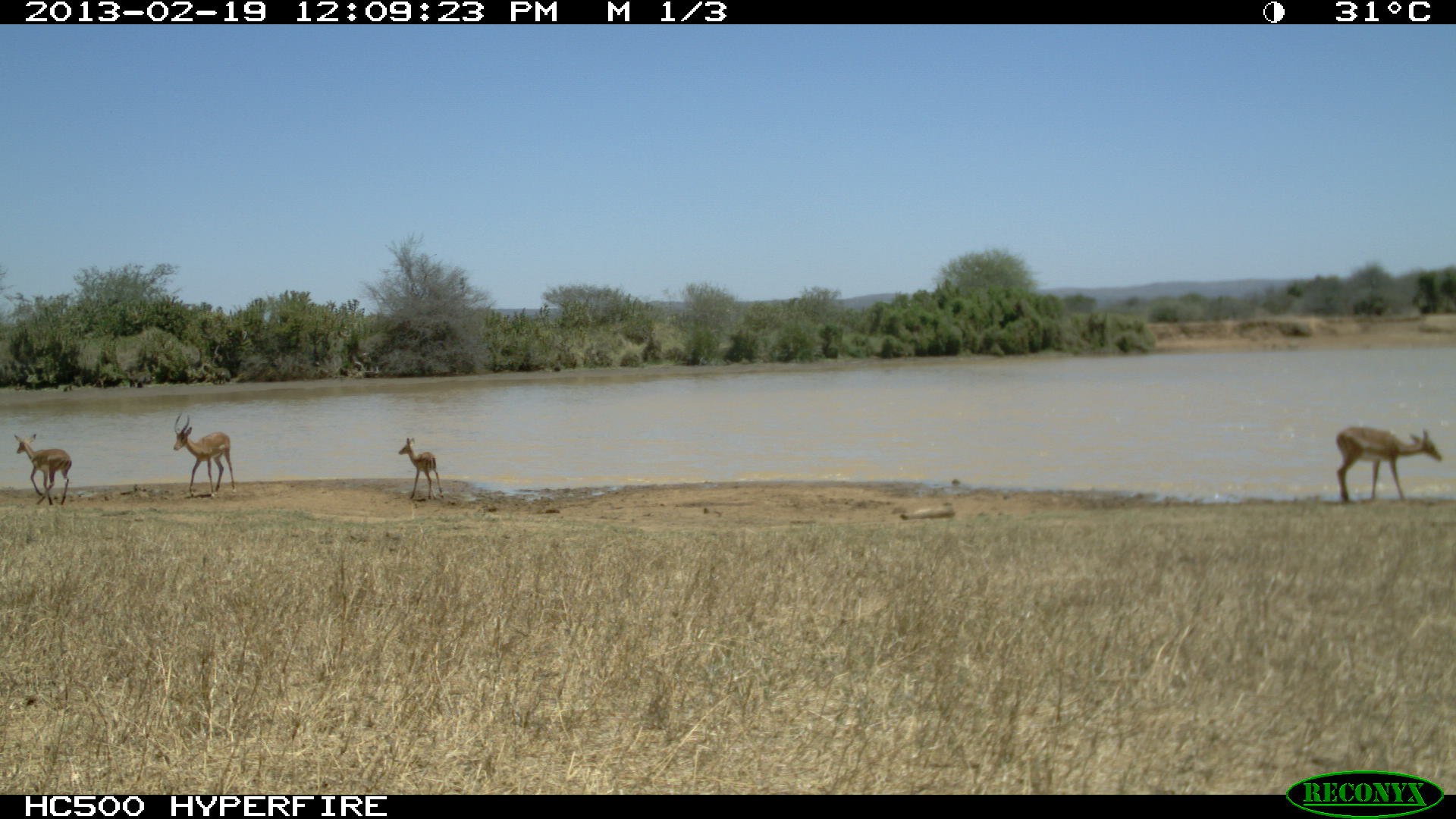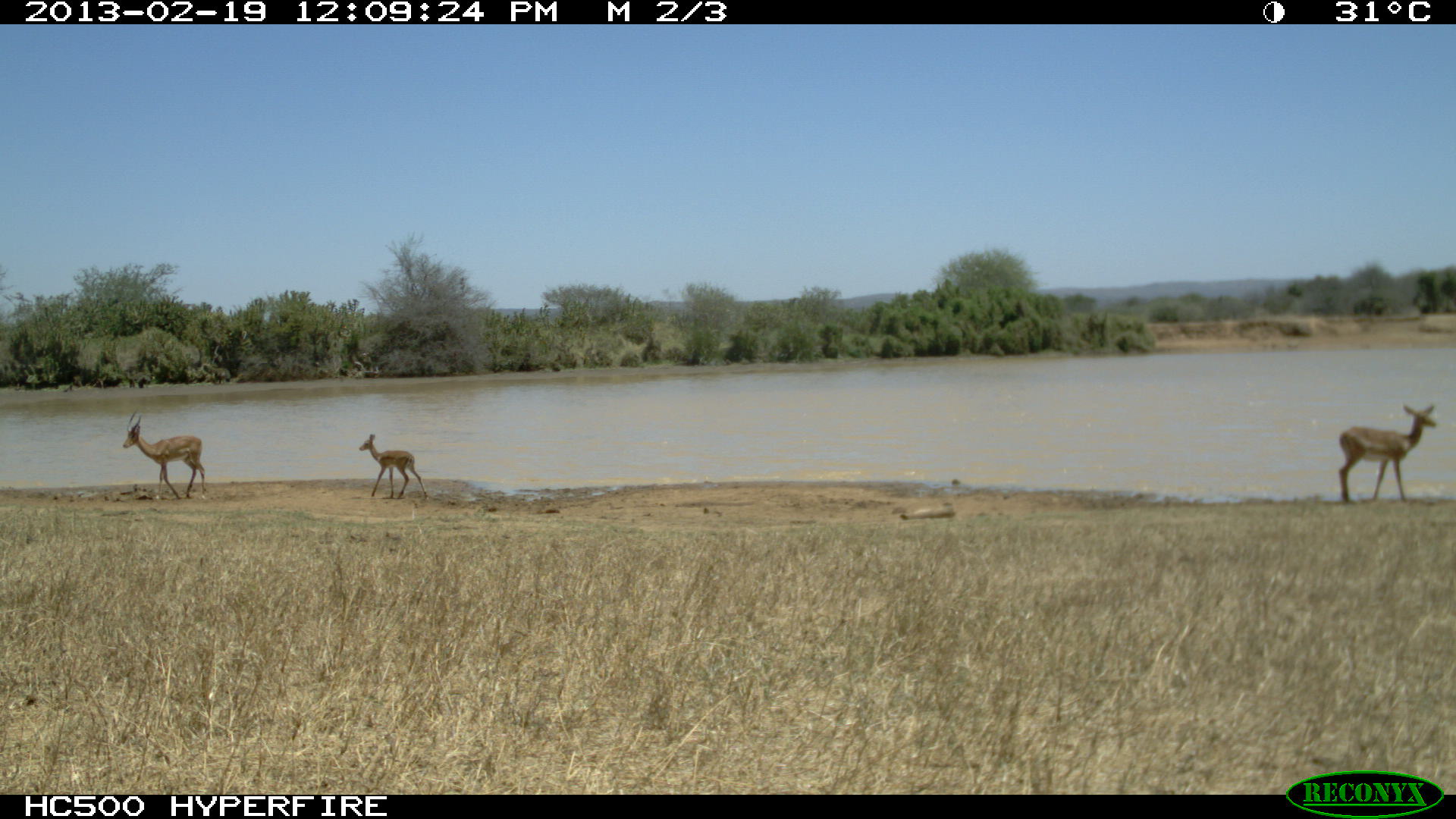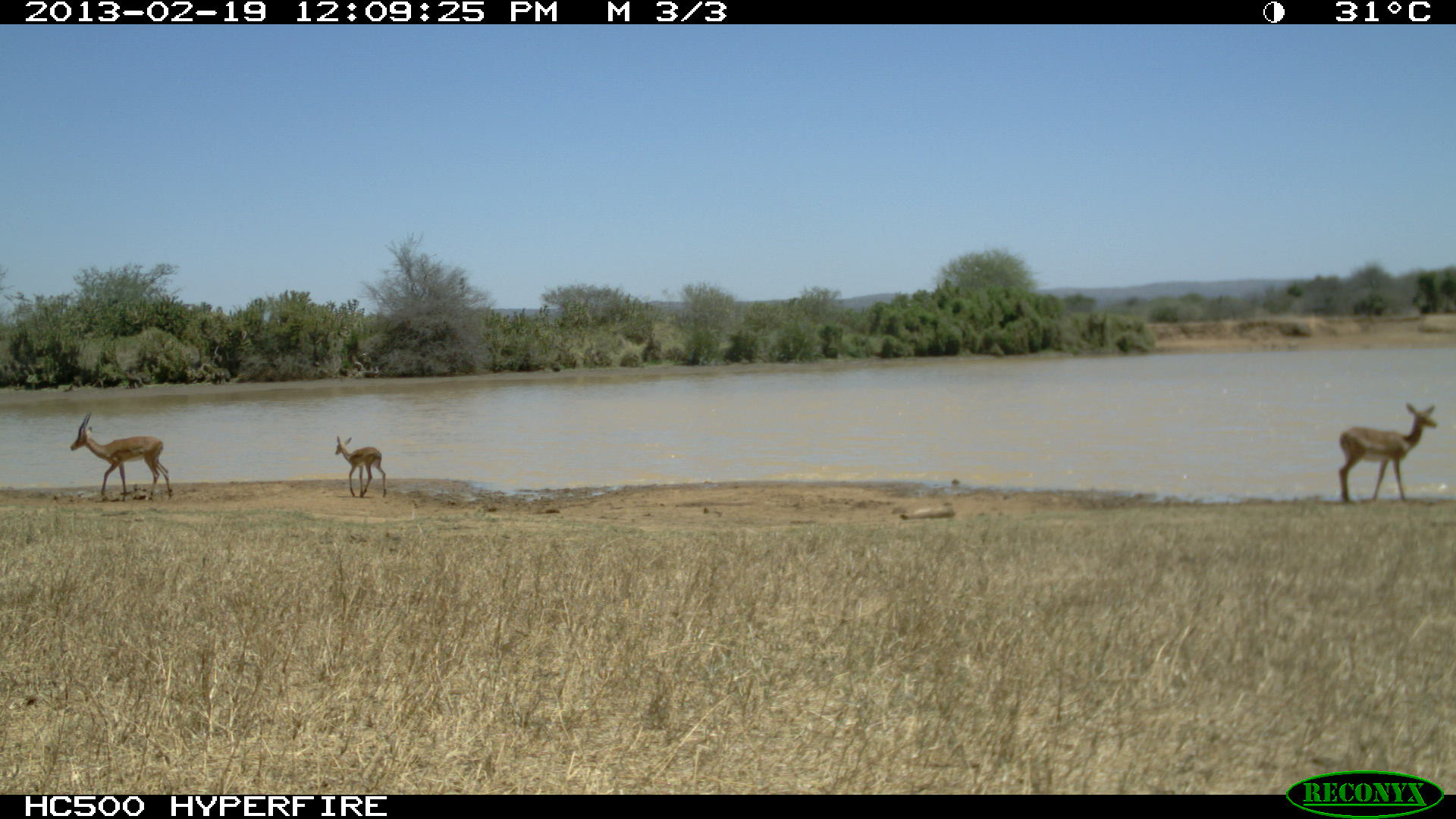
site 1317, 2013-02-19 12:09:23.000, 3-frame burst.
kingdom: Animalia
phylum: Chordata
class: Mammalia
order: Artiodactyla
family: Bovidae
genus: Aepyceros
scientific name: Aepyceros melampus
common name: impala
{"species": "Aepyceros melampus (impala)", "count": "6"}